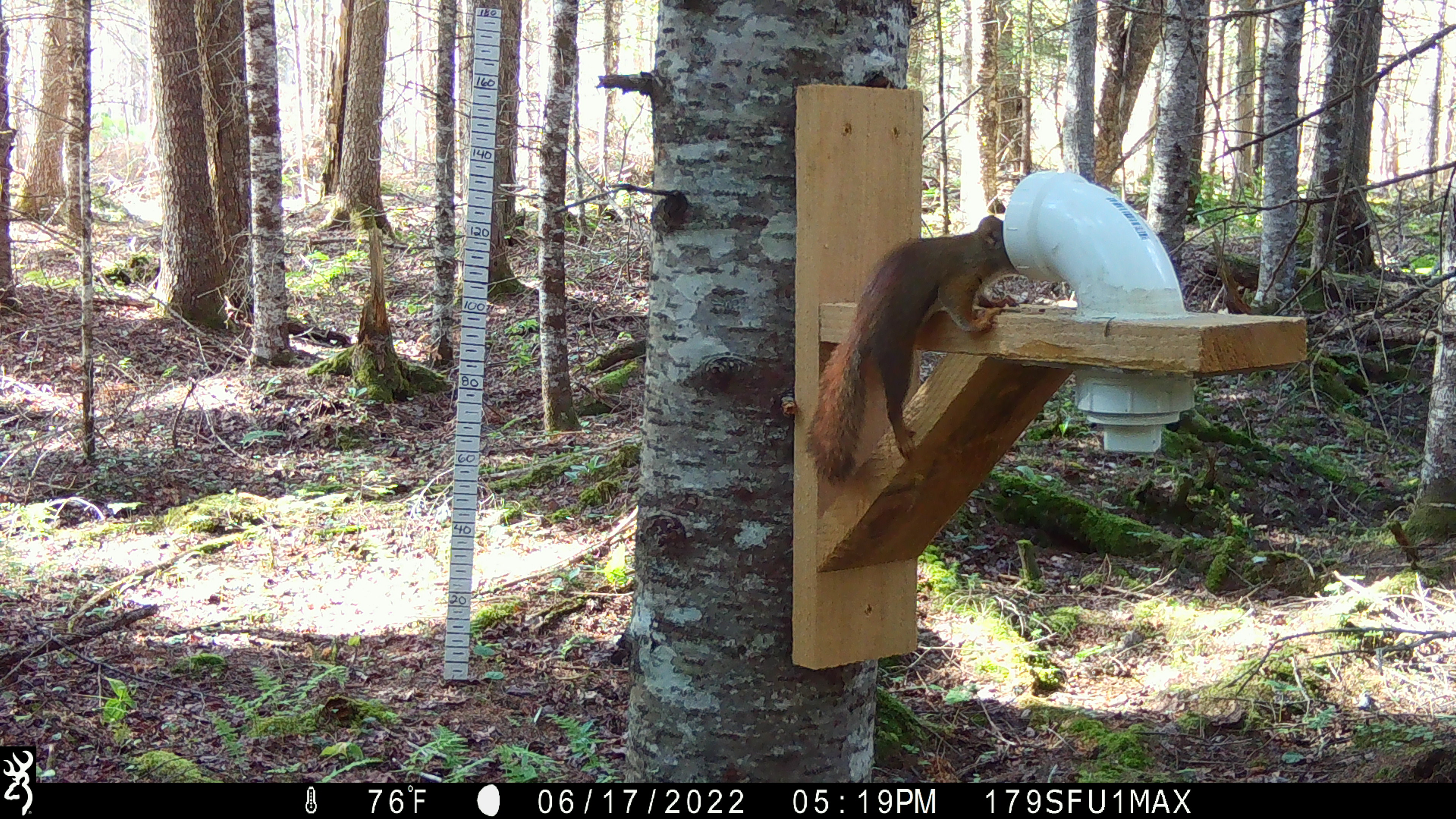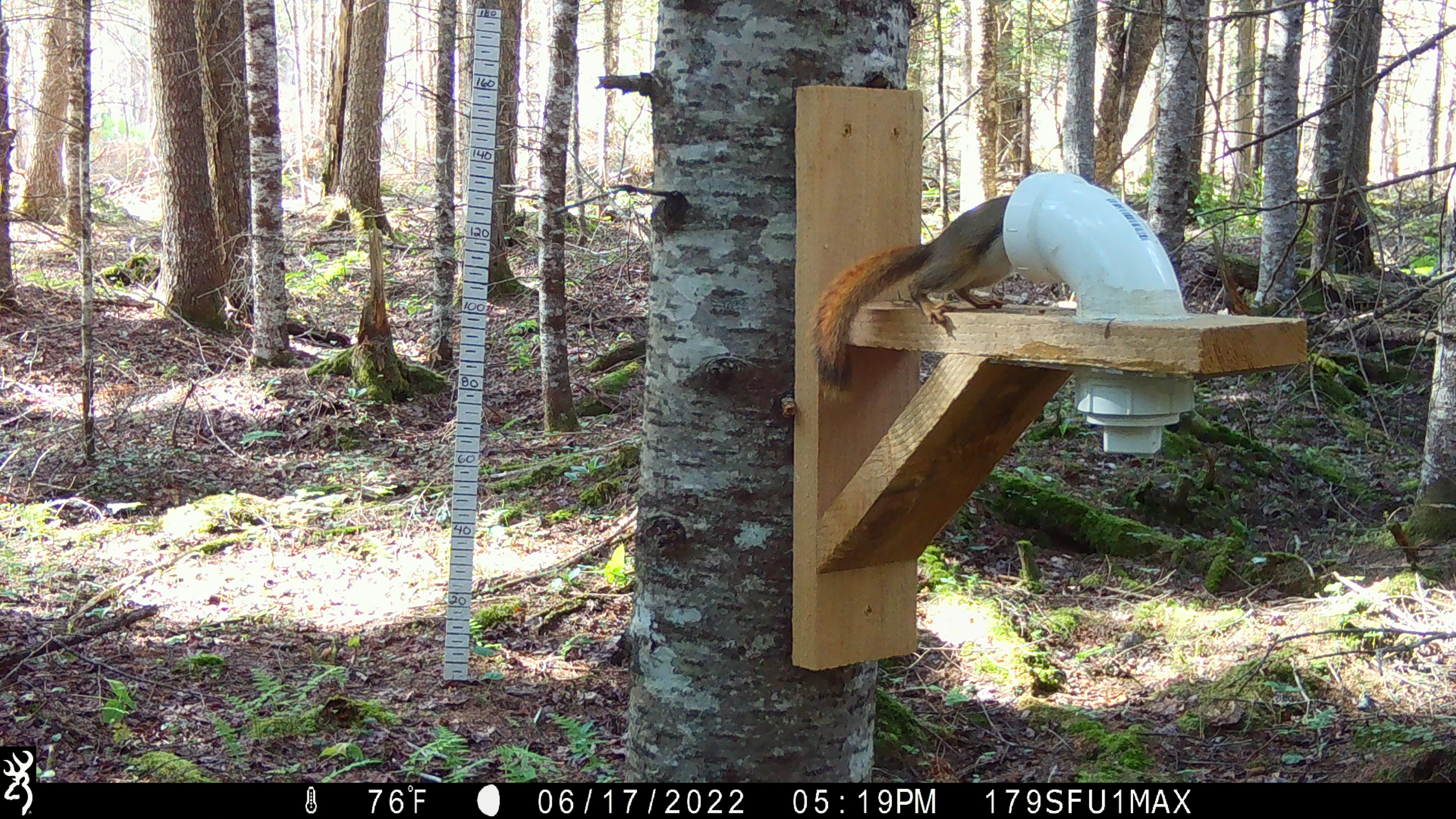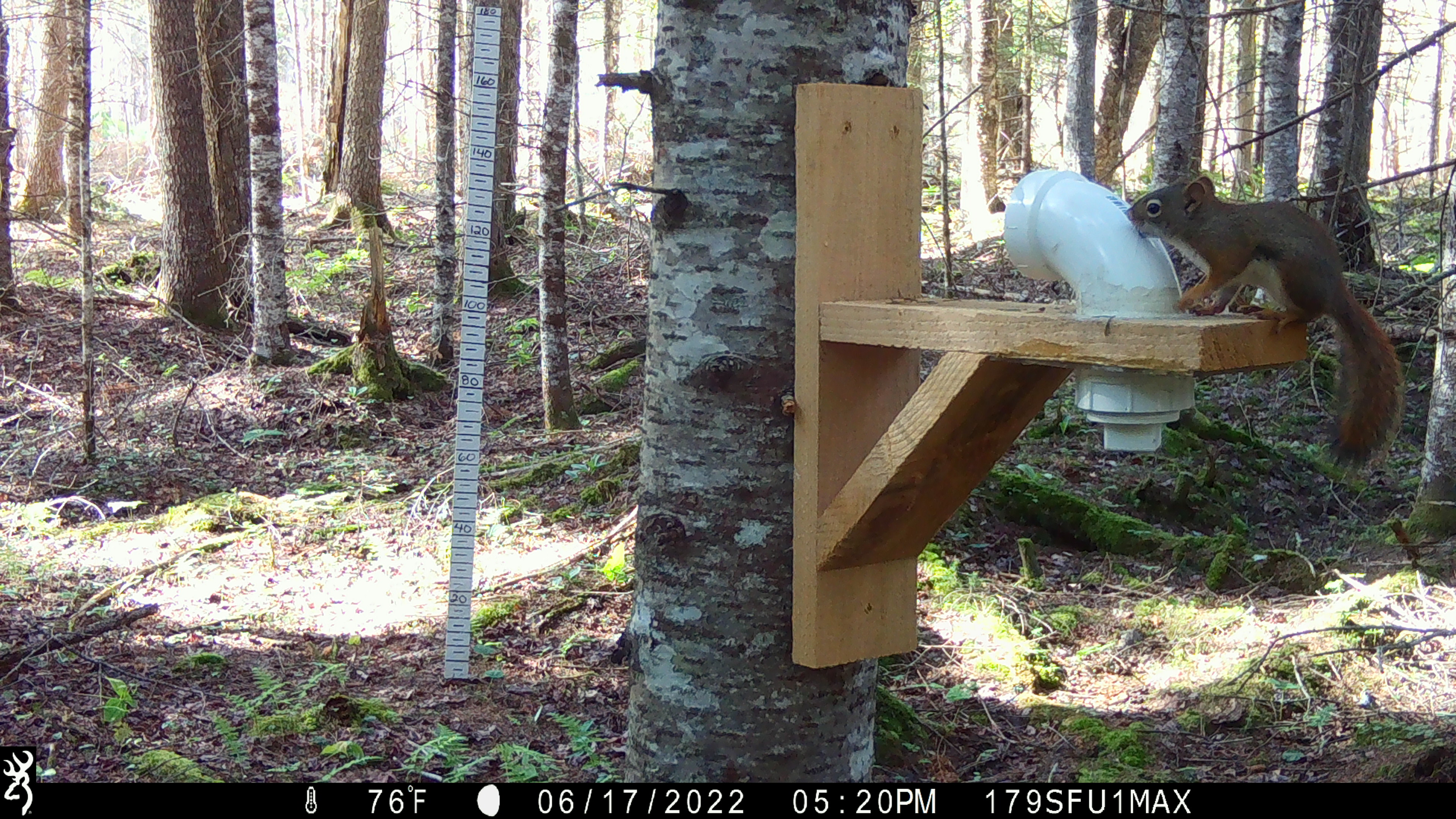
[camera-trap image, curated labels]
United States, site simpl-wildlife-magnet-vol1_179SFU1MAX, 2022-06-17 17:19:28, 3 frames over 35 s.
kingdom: Animalia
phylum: Chordata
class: Mammalia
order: Rodentia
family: Sciuridae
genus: Tamiasciurus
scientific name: Tamiasciurus hudsonicus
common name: red squirrel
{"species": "red squirrel (Tamiasciurus hudsonicus)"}